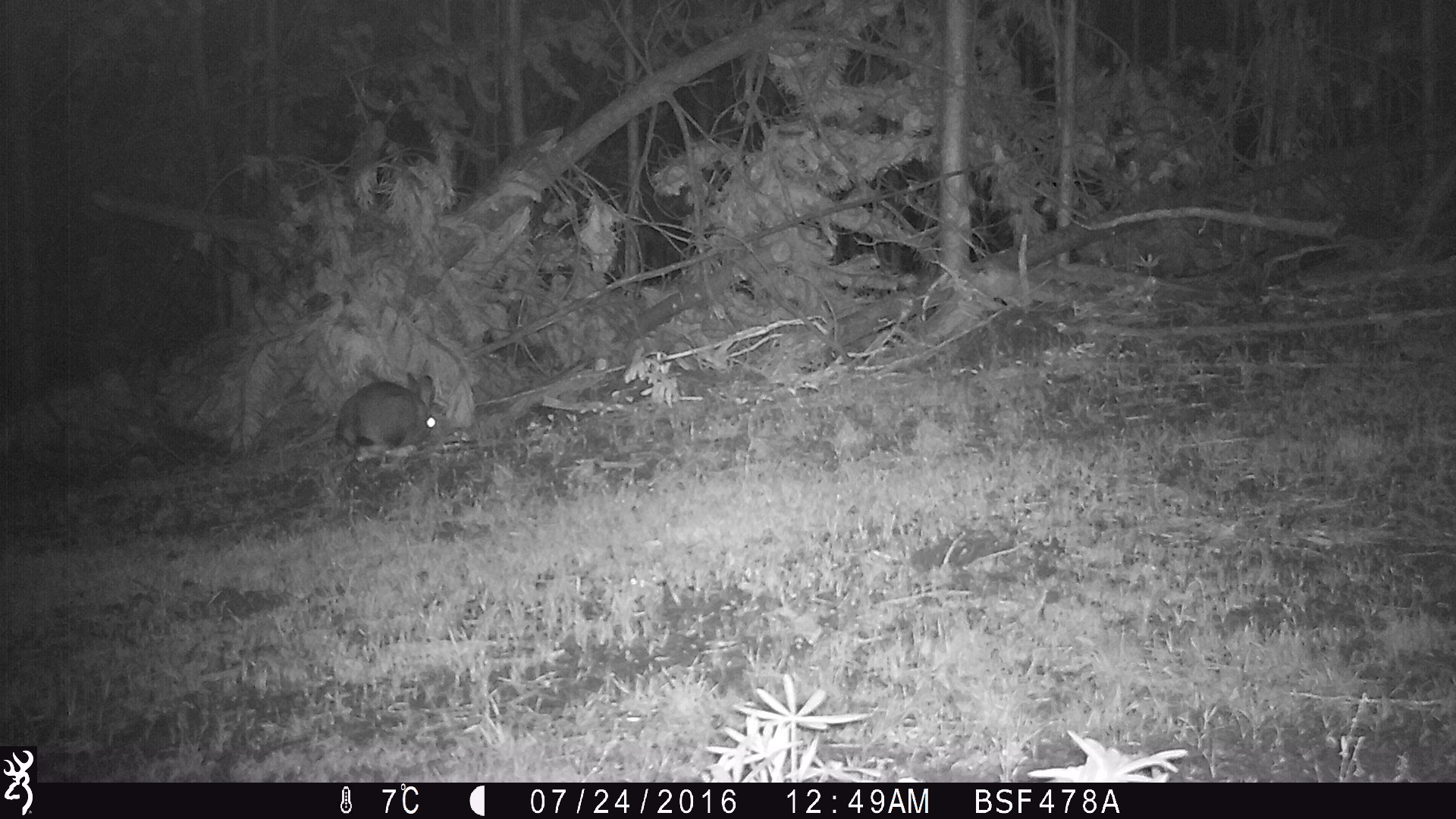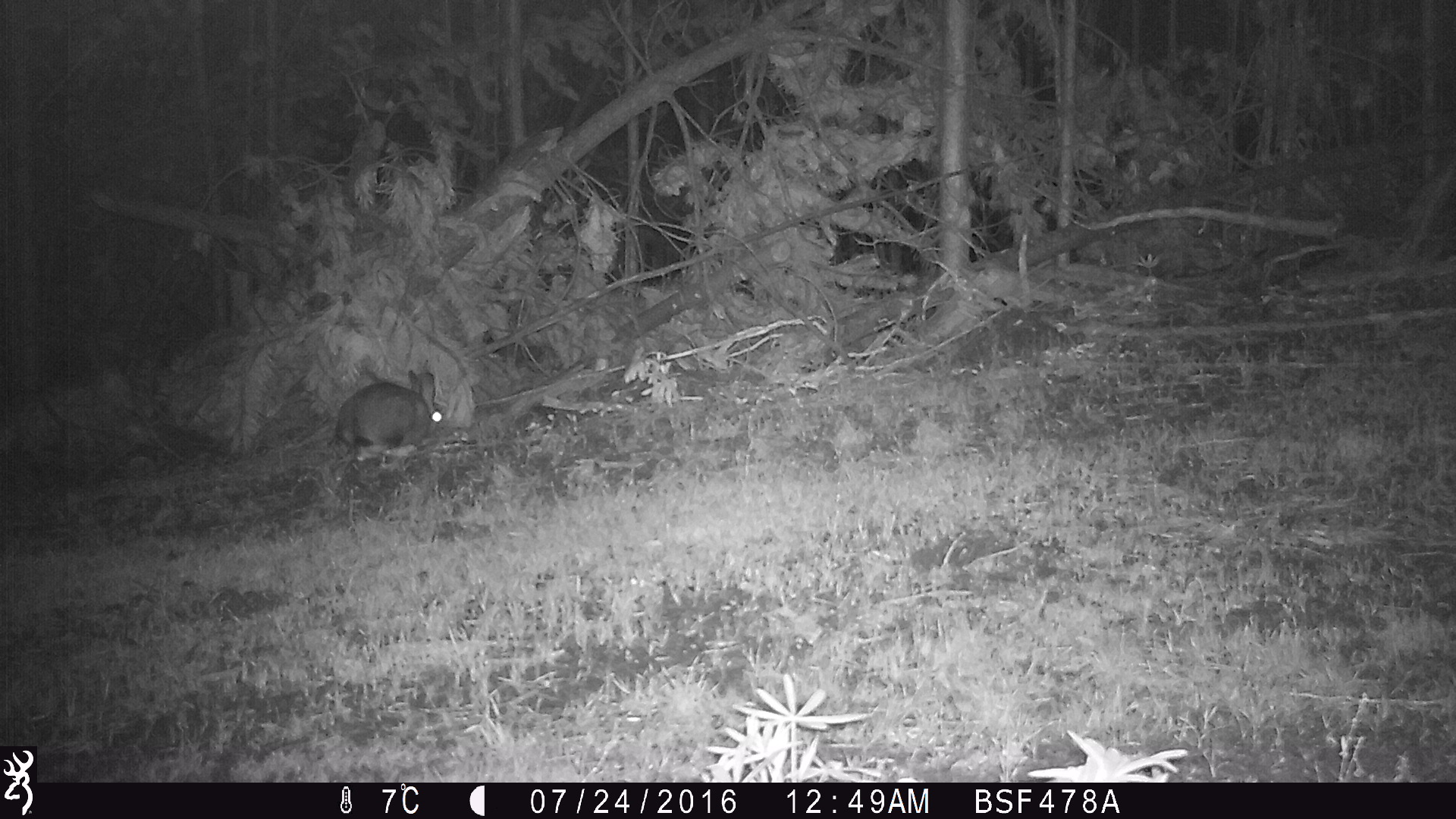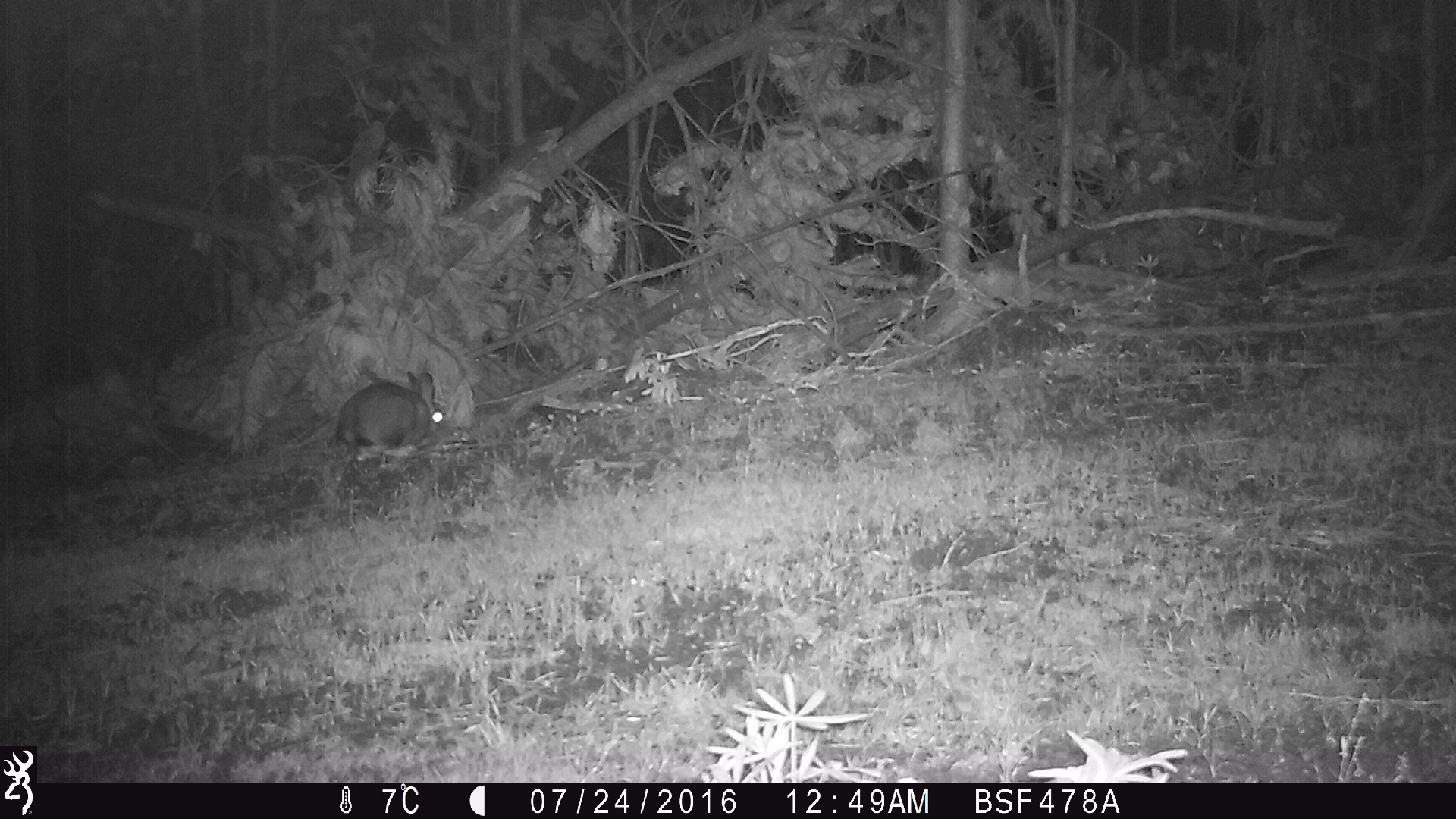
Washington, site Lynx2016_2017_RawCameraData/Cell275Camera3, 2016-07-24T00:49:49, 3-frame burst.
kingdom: Animalia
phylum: Chordata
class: Mammalia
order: Lagomorpha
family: Leporidae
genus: Lepus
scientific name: Lepus americanus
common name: snowshoe hare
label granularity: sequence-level